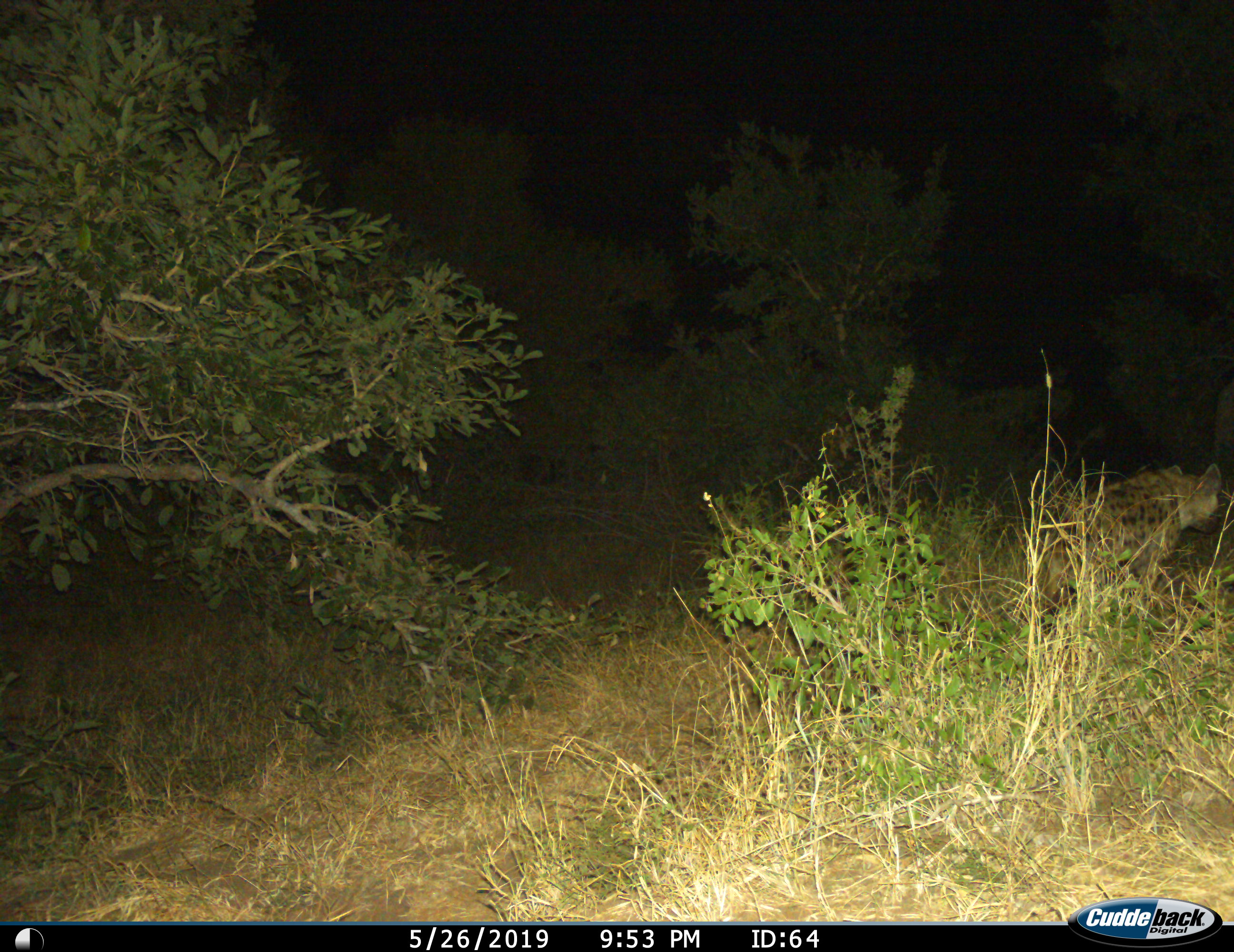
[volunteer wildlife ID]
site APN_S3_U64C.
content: unidentified animal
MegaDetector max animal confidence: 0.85